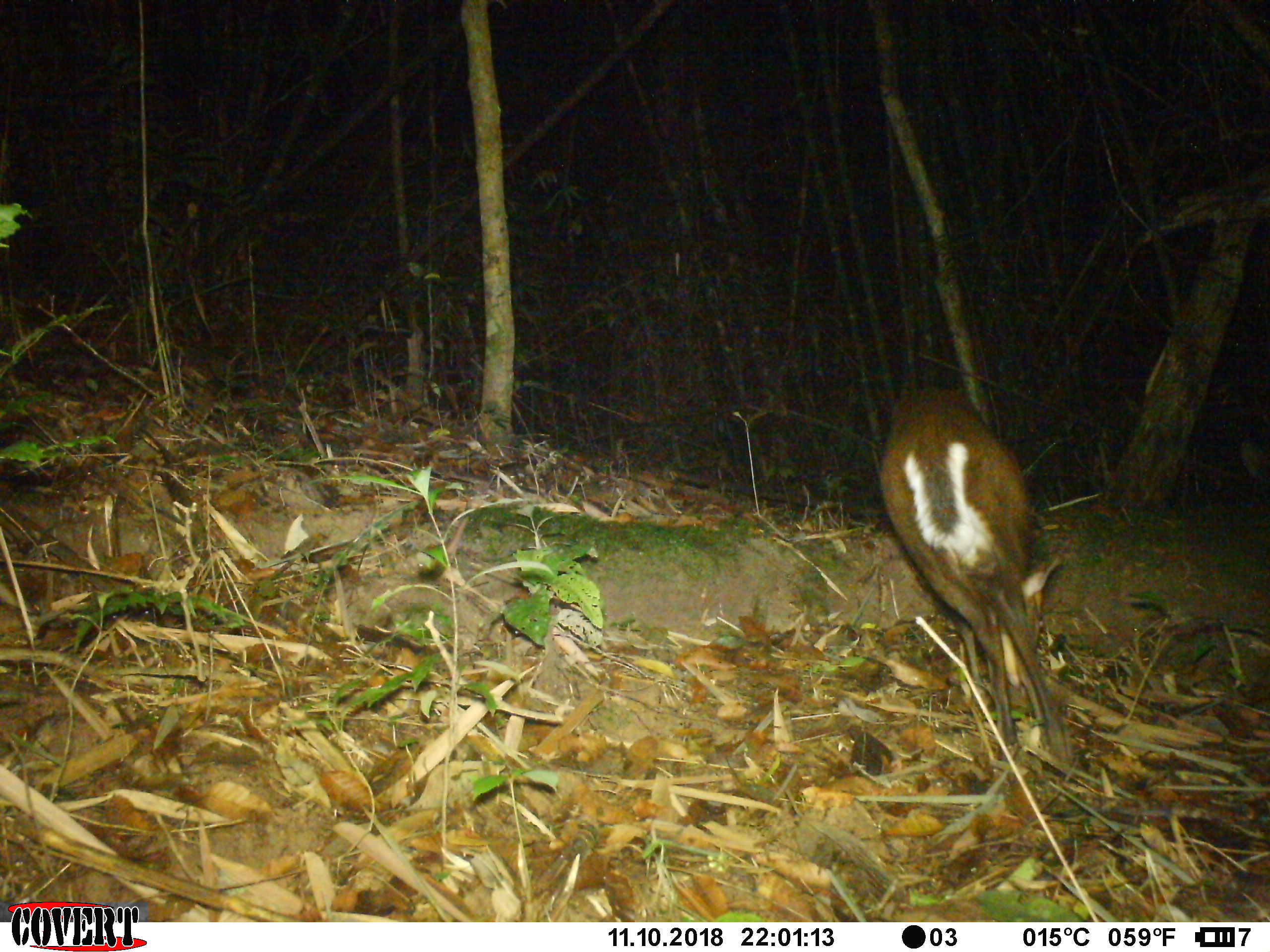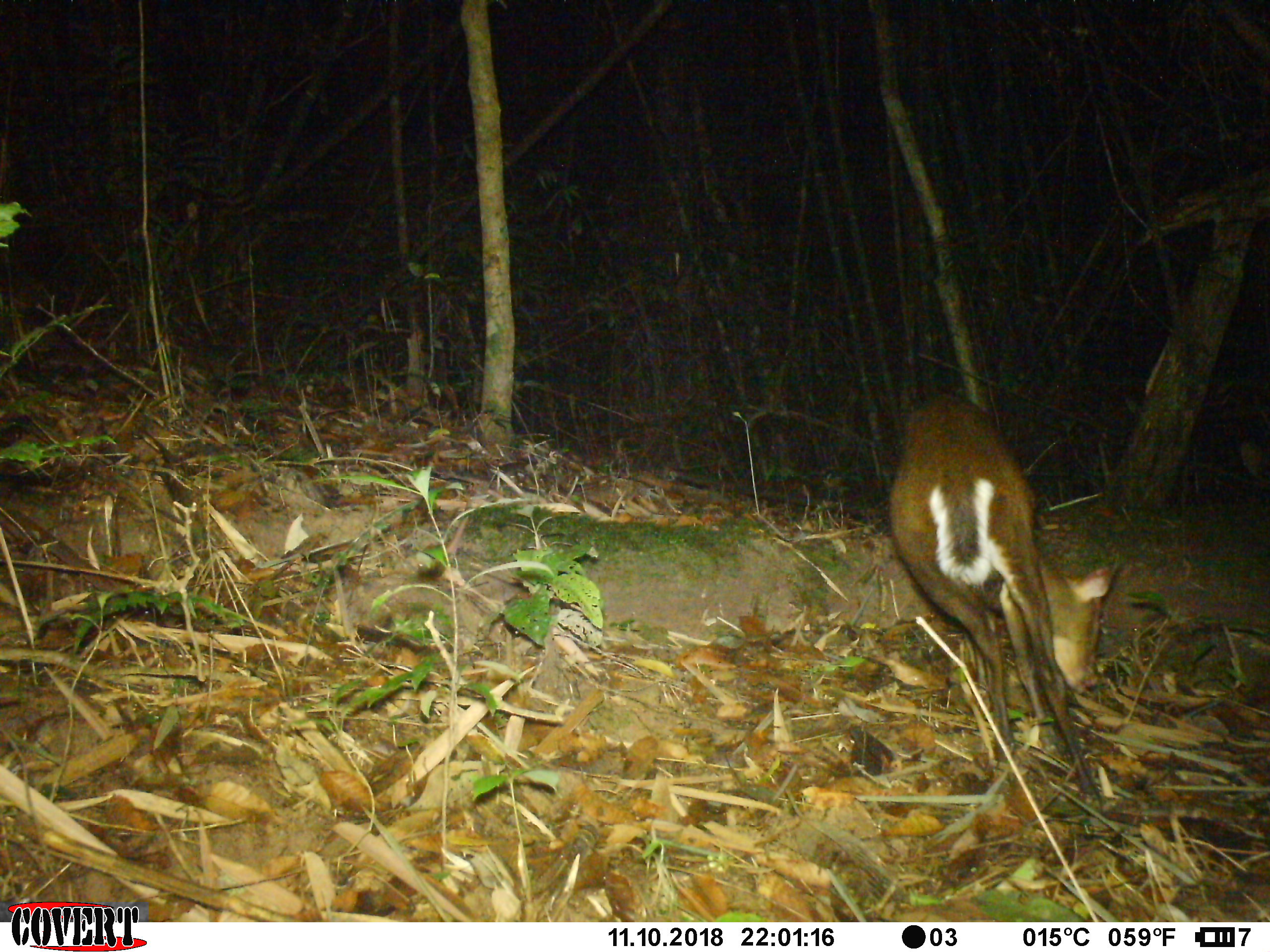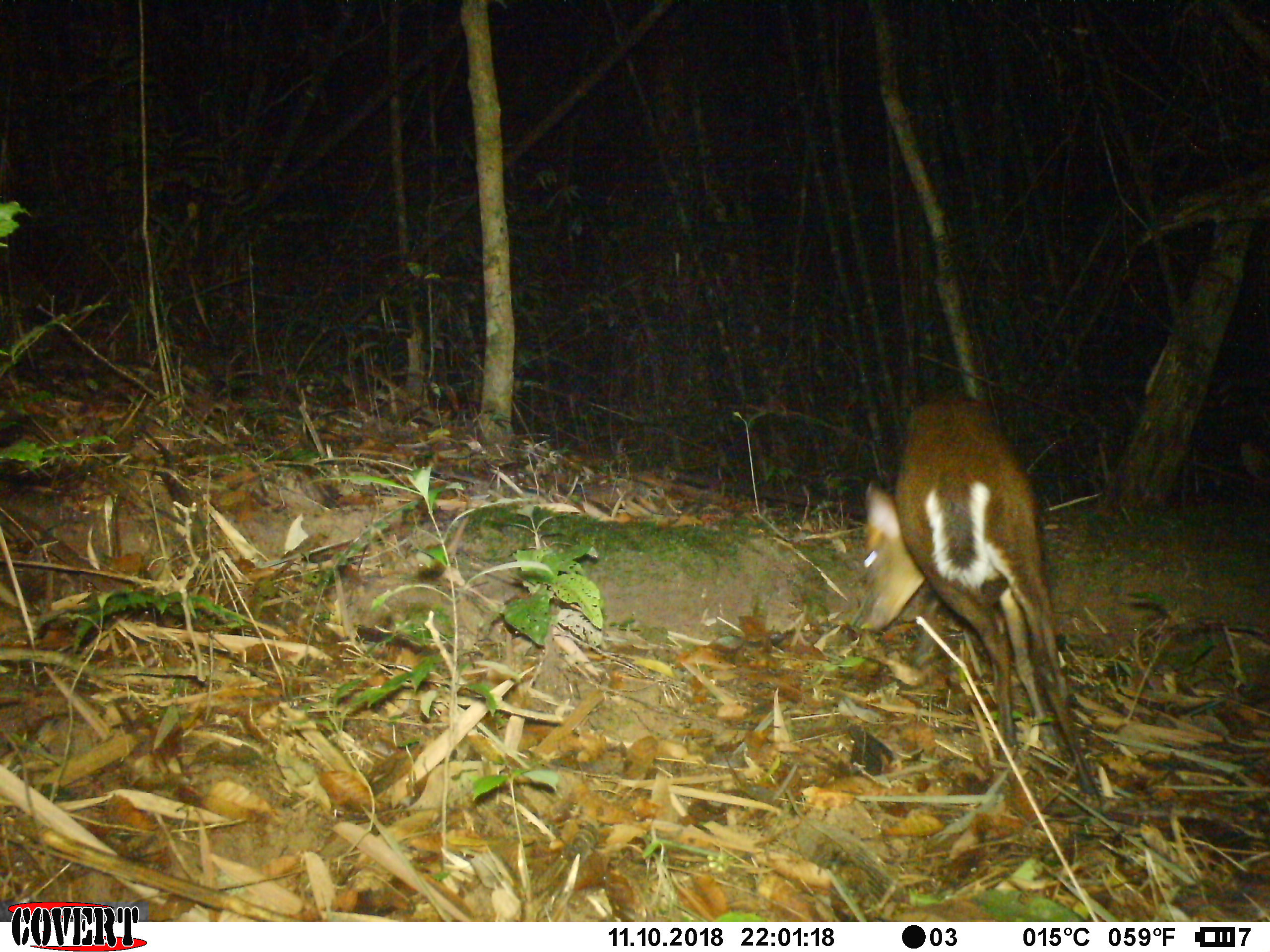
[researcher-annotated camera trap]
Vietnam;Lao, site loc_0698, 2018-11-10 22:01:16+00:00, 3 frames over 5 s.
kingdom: Animalia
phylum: Chordata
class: Mammalia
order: Artiodactyla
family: Cervidae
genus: Muntiacus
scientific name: Muntiacus rooseveltorum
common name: roosevelt's muntjac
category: roosevelts muntjac group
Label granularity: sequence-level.